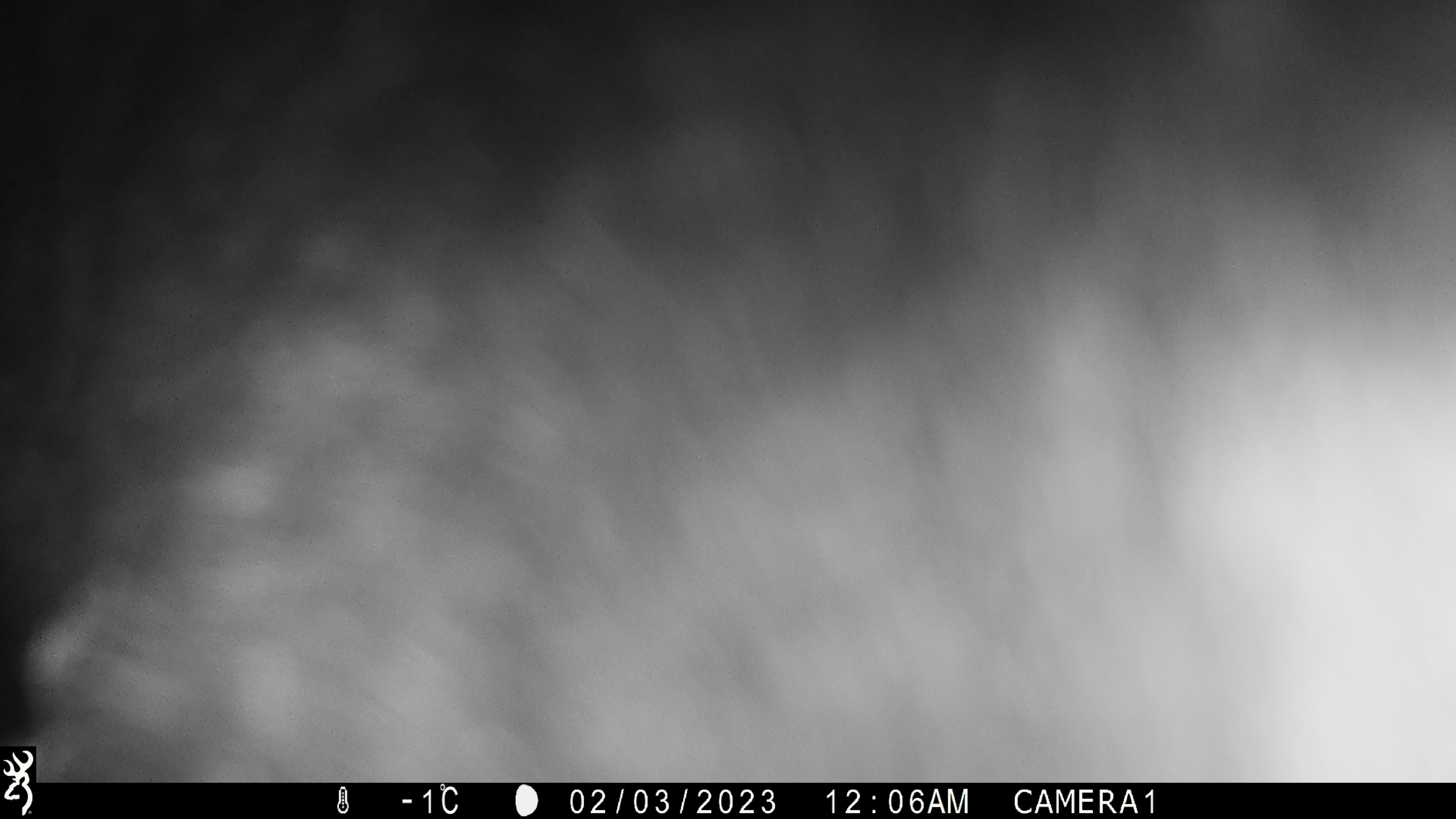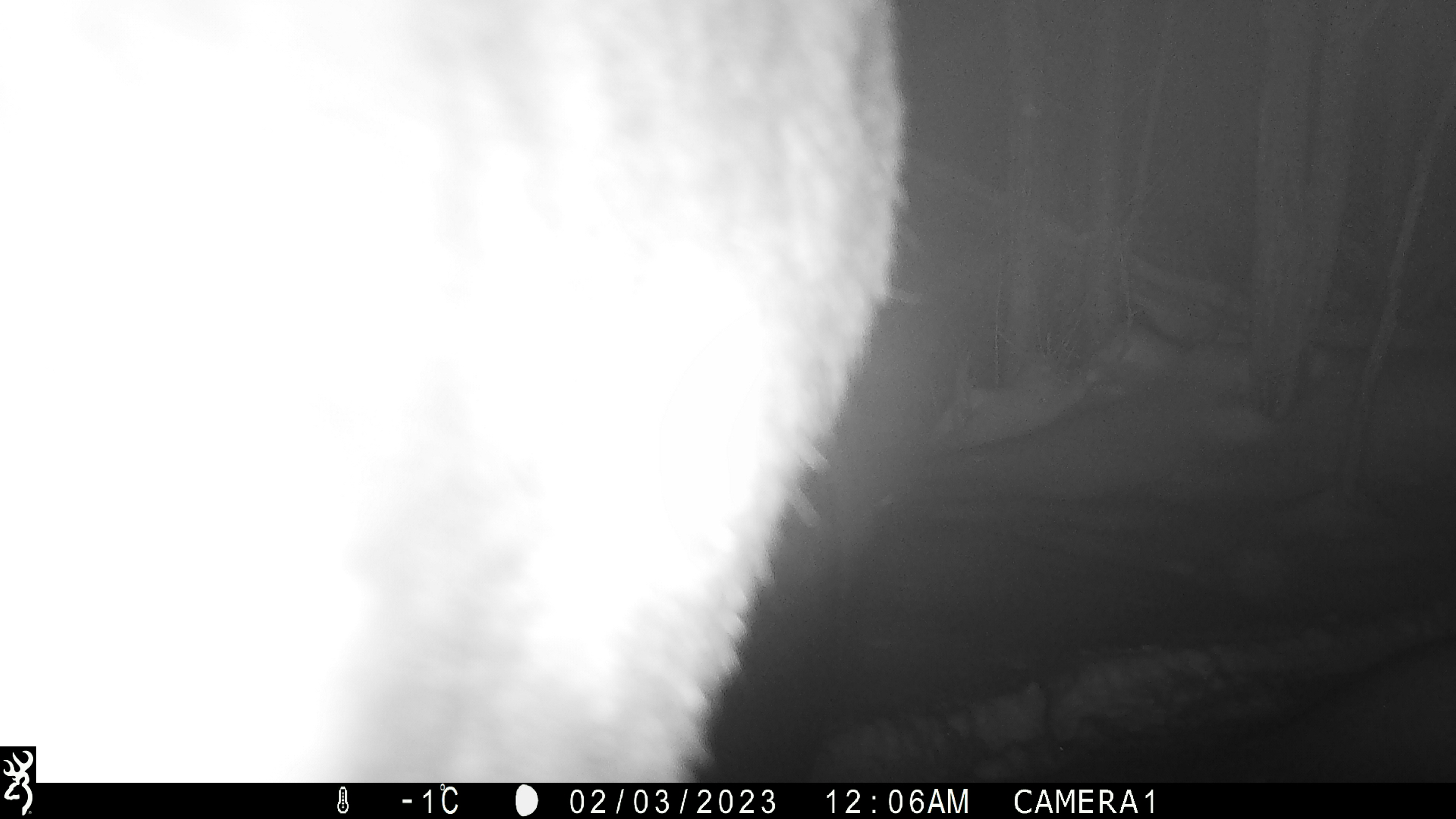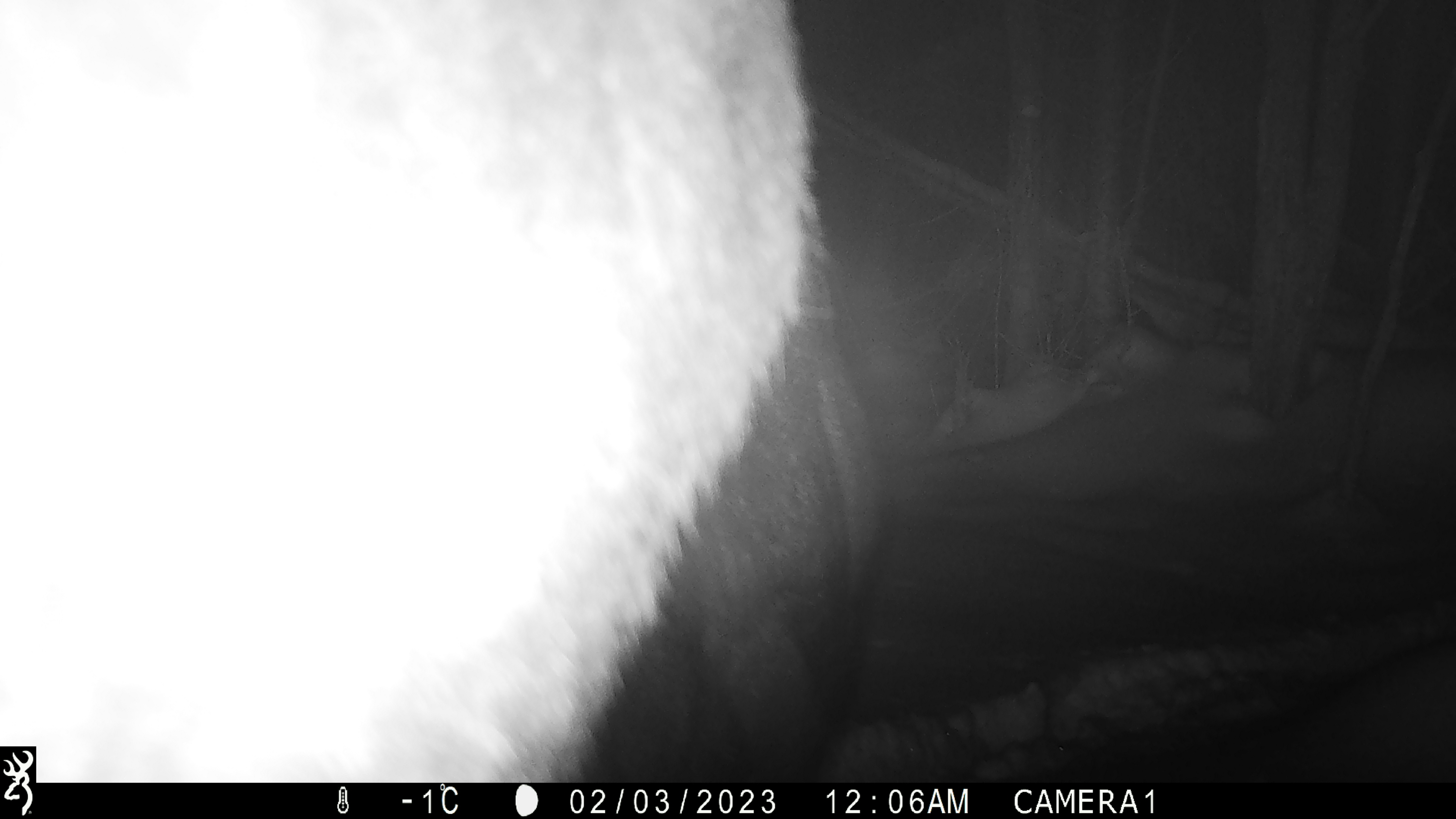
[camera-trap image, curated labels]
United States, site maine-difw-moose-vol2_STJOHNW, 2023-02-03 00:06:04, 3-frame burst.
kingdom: Animalia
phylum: Chordata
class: Mammalia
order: Artiodactyla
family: Cervidae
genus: Alces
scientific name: Alces alces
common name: moose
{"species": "moose (Alces alces)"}